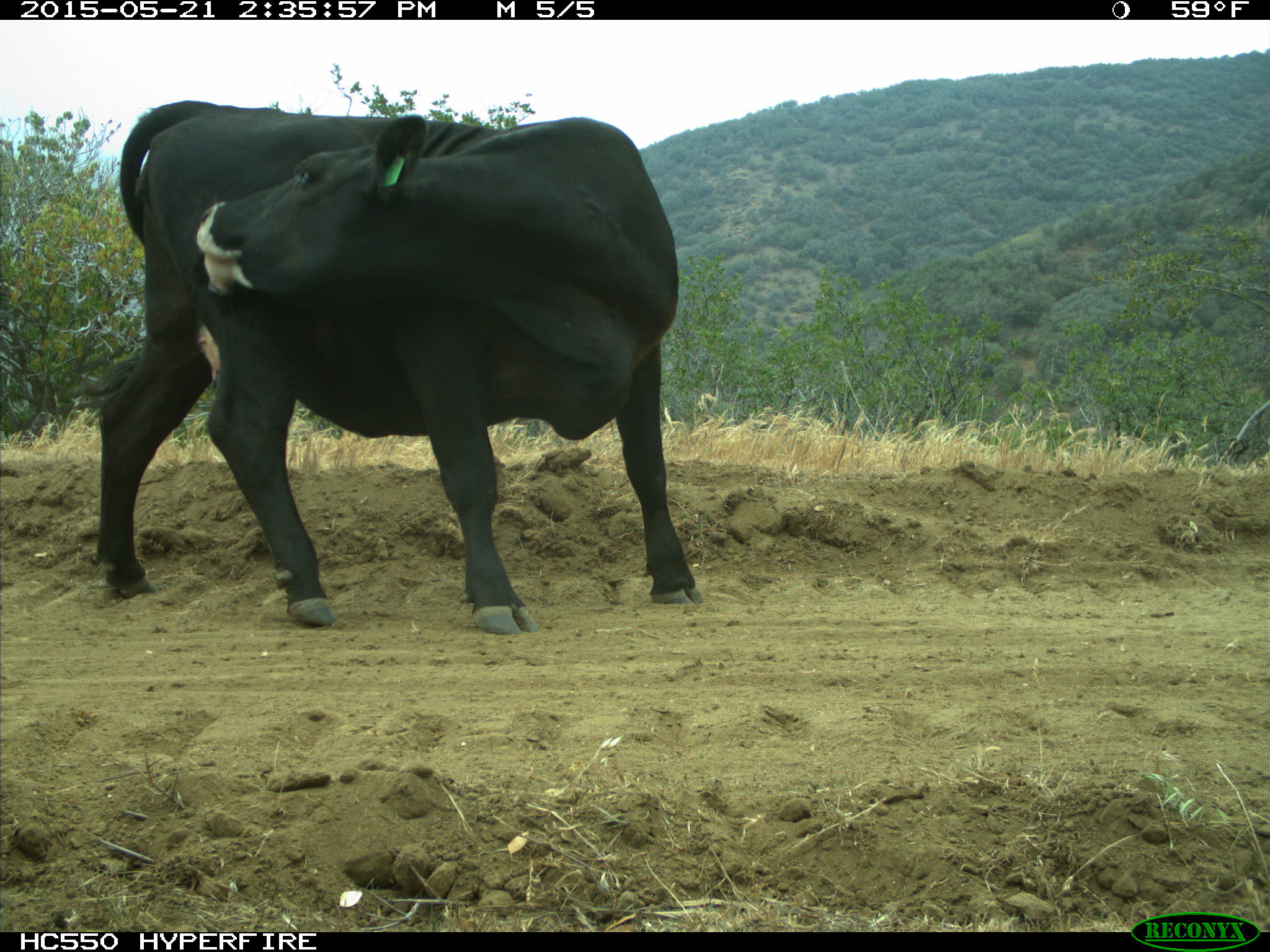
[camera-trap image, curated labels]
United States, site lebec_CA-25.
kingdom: Animalia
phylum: Chordata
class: Mammalia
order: Artiodactyla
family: Bovidae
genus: Bos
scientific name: Bos taurus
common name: domestic cow